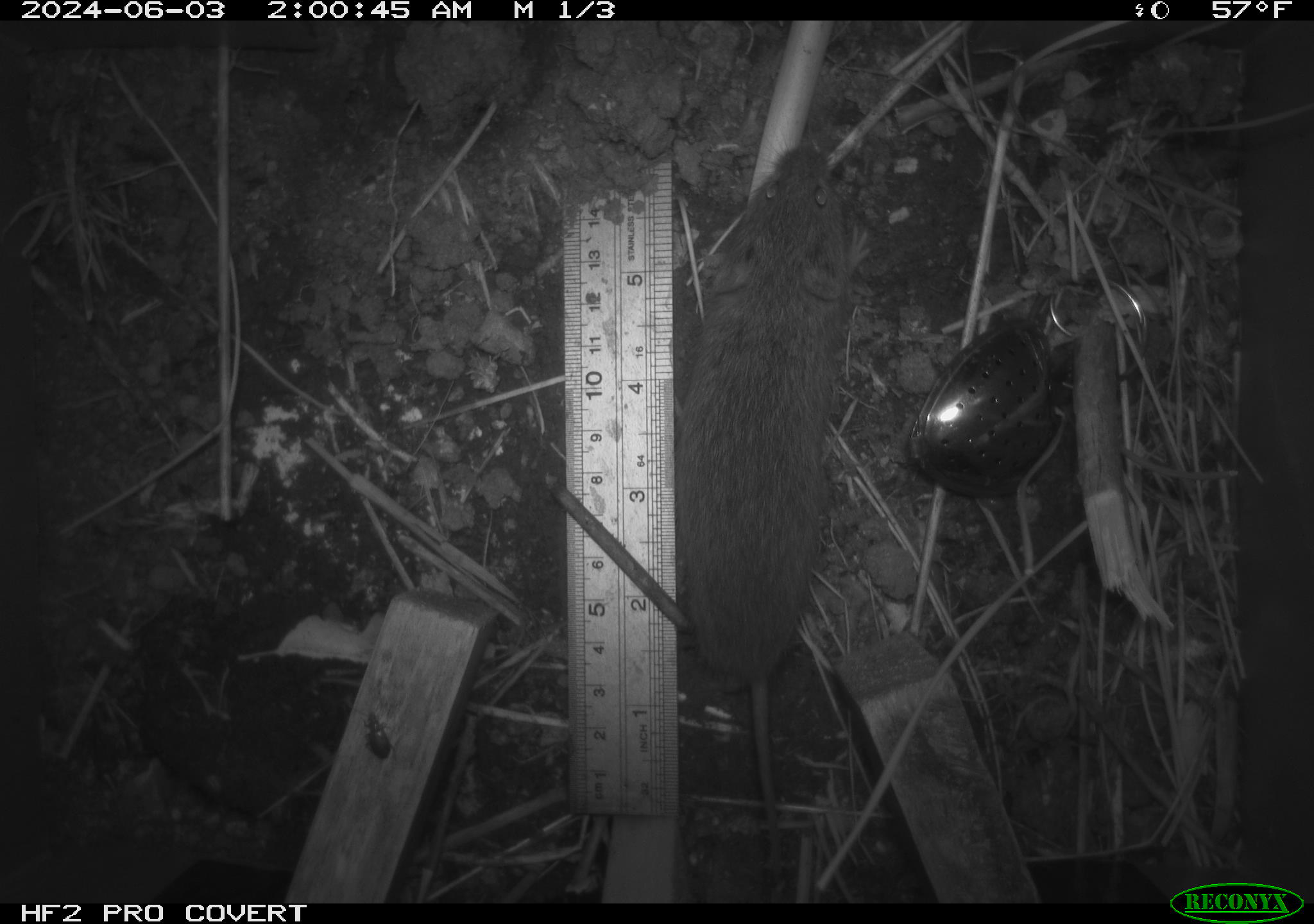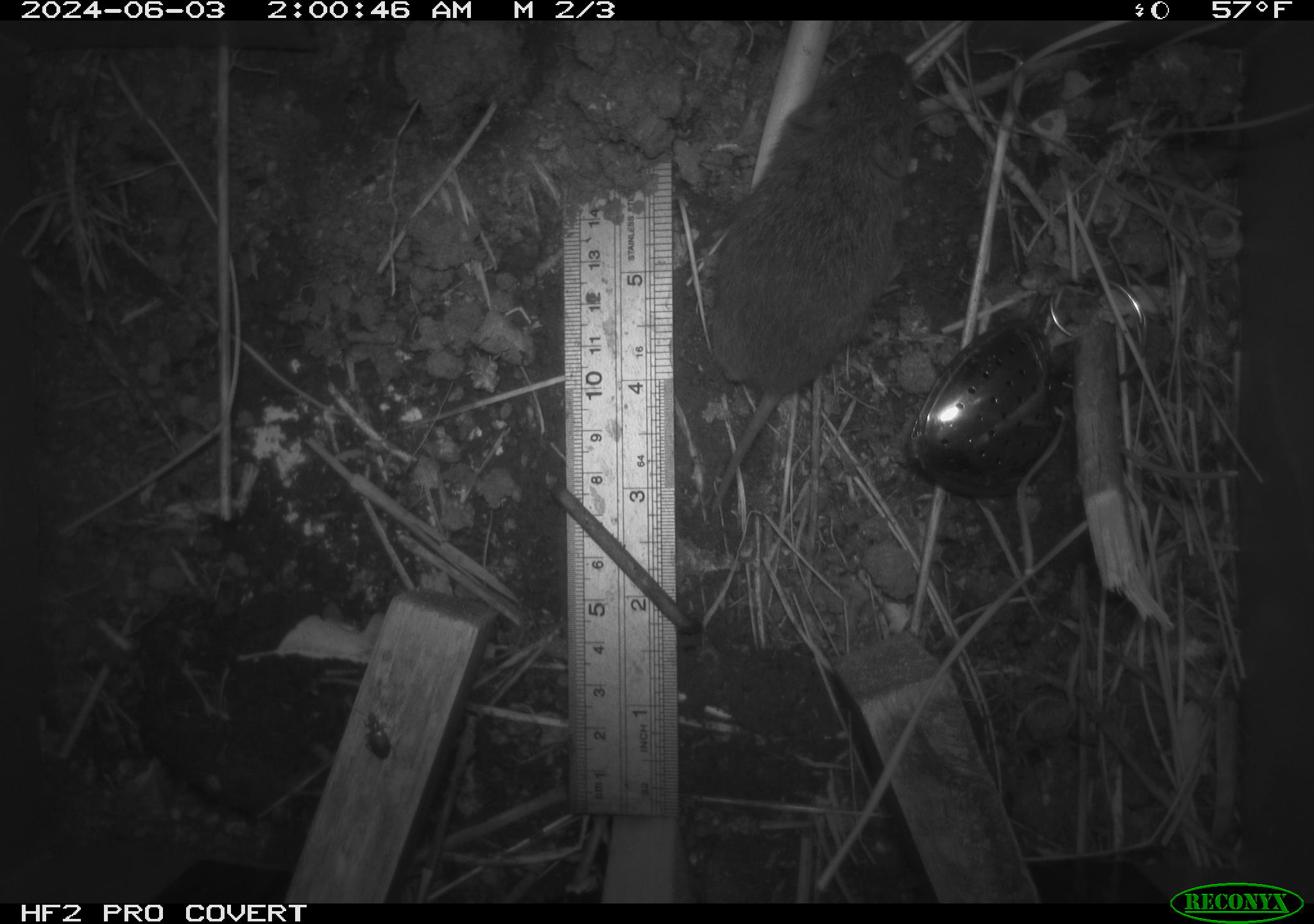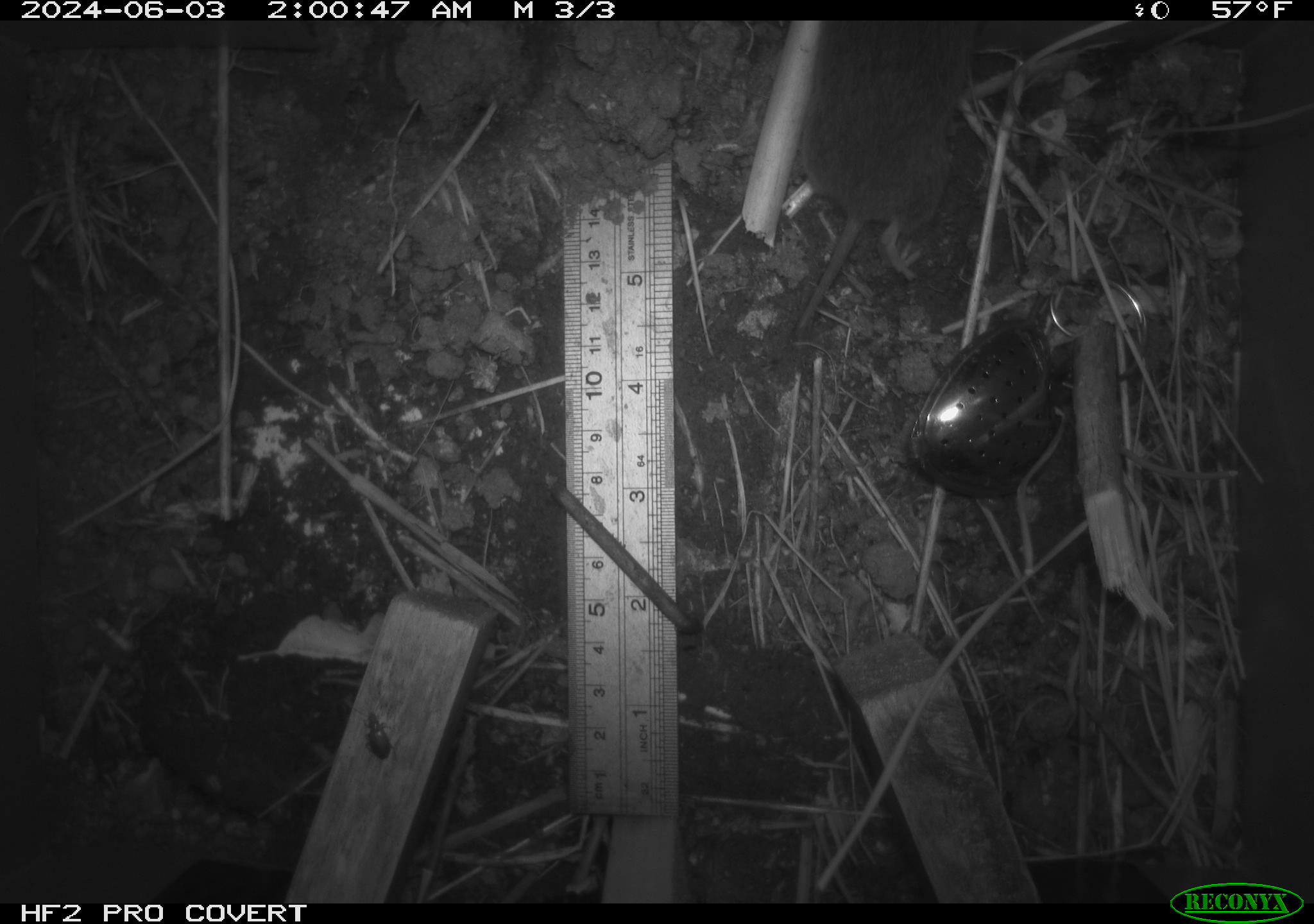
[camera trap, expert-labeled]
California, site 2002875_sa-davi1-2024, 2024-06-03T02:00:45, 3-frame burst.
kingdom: Animalia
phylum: Chordata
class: Mammalia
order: Rodentia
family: Cricetidae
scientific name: Arvicolinae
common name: voles, lemmings, and muskrats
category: arvicolinae subfamily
Arvicolinae subfamily (voles, lemmings, and muskrats) (Arvicolinae).